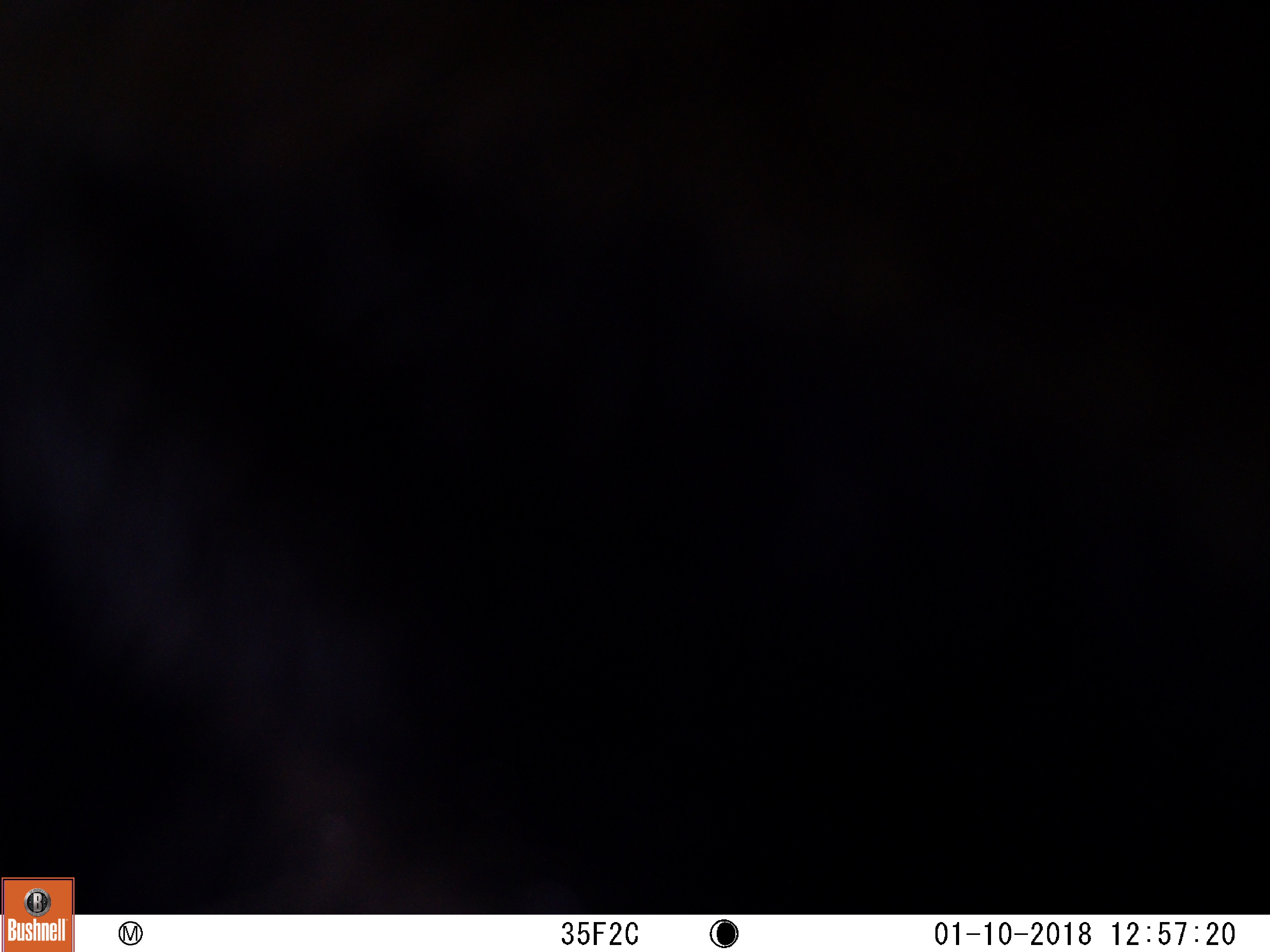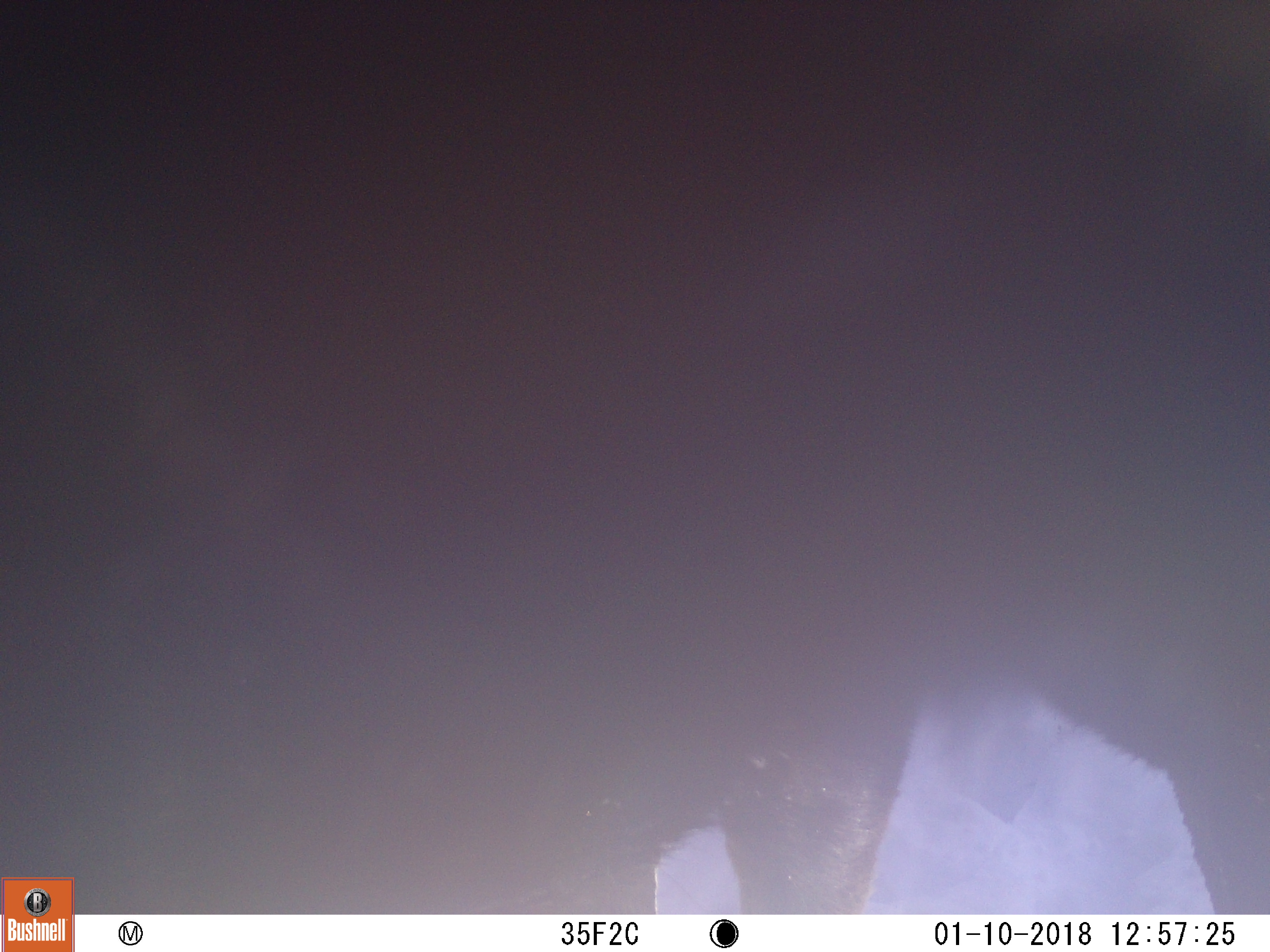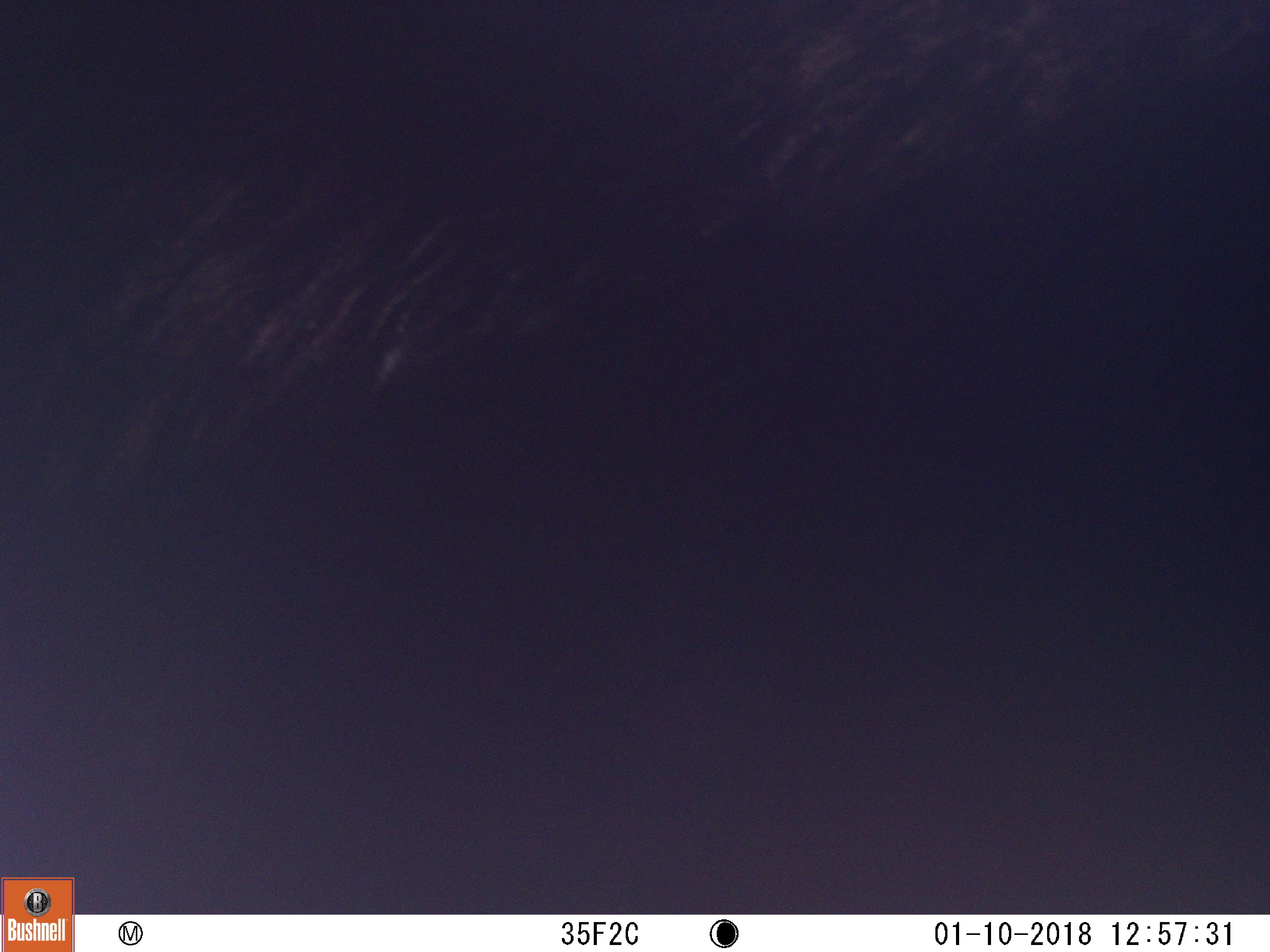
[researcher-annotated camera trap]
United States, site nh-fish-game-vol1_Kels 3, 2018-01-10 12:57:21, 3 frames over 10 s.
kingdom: Animalia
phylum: Chordata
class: Mammalia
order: Artiodactyla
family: Cervidae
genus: Alces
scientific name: Alces alces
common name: moose